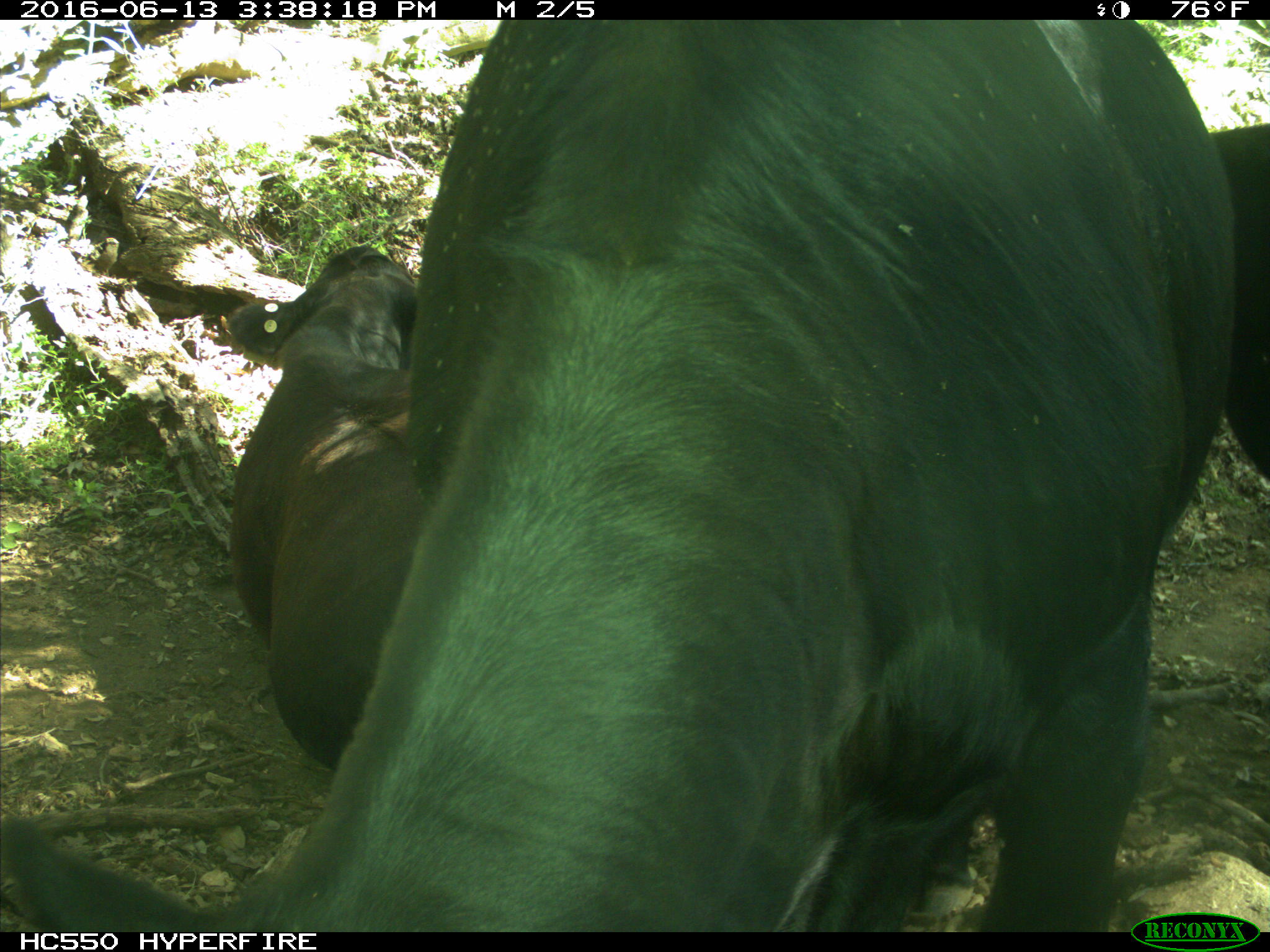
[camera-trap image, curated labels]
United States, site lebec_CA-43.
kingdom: Animalia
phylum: Chordata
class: Mammalia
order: Artiodactyla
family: Bovidae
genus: Bos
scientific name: Bos taurus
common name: domestic cow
Bos taurus (domestic cow).